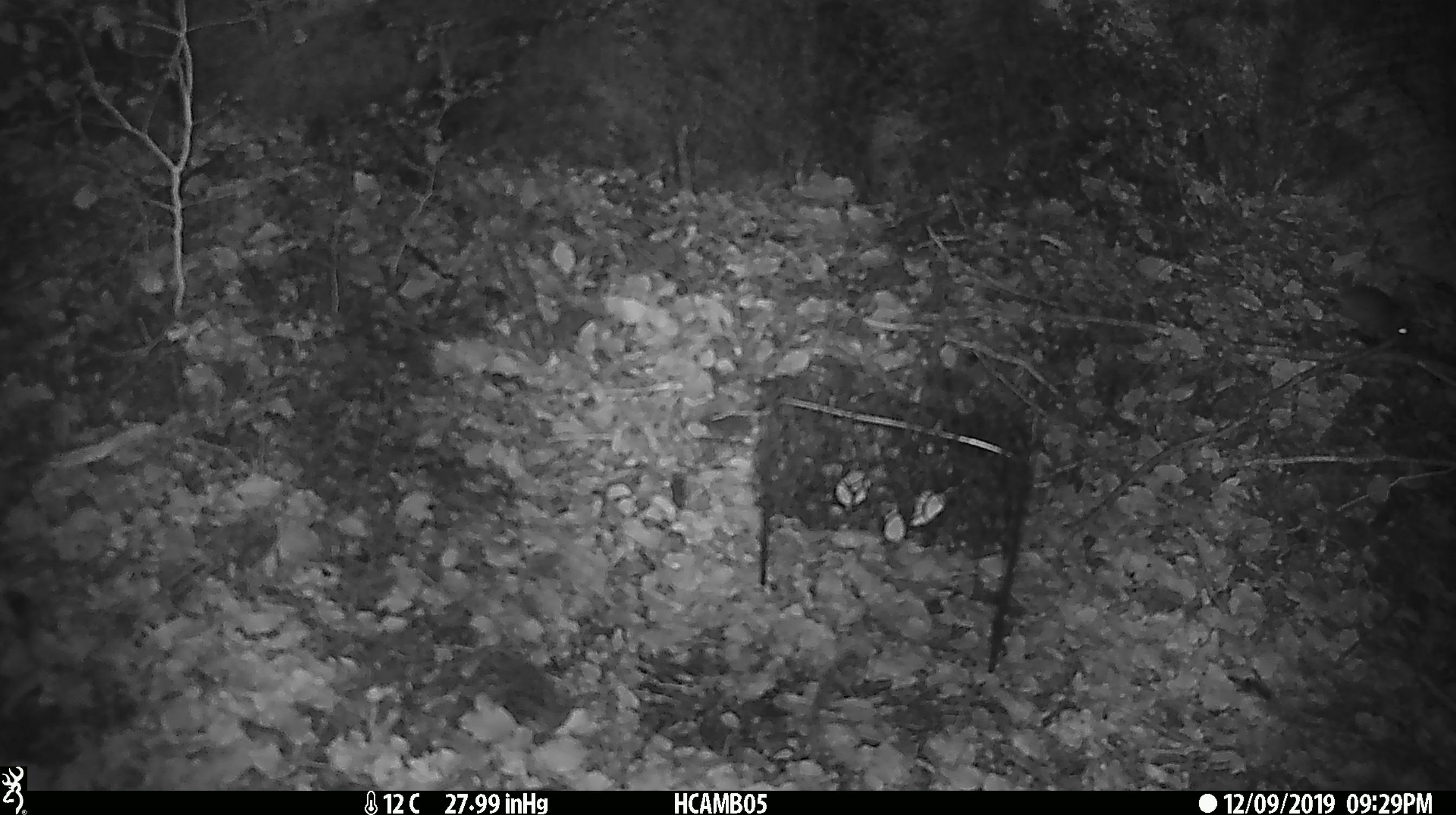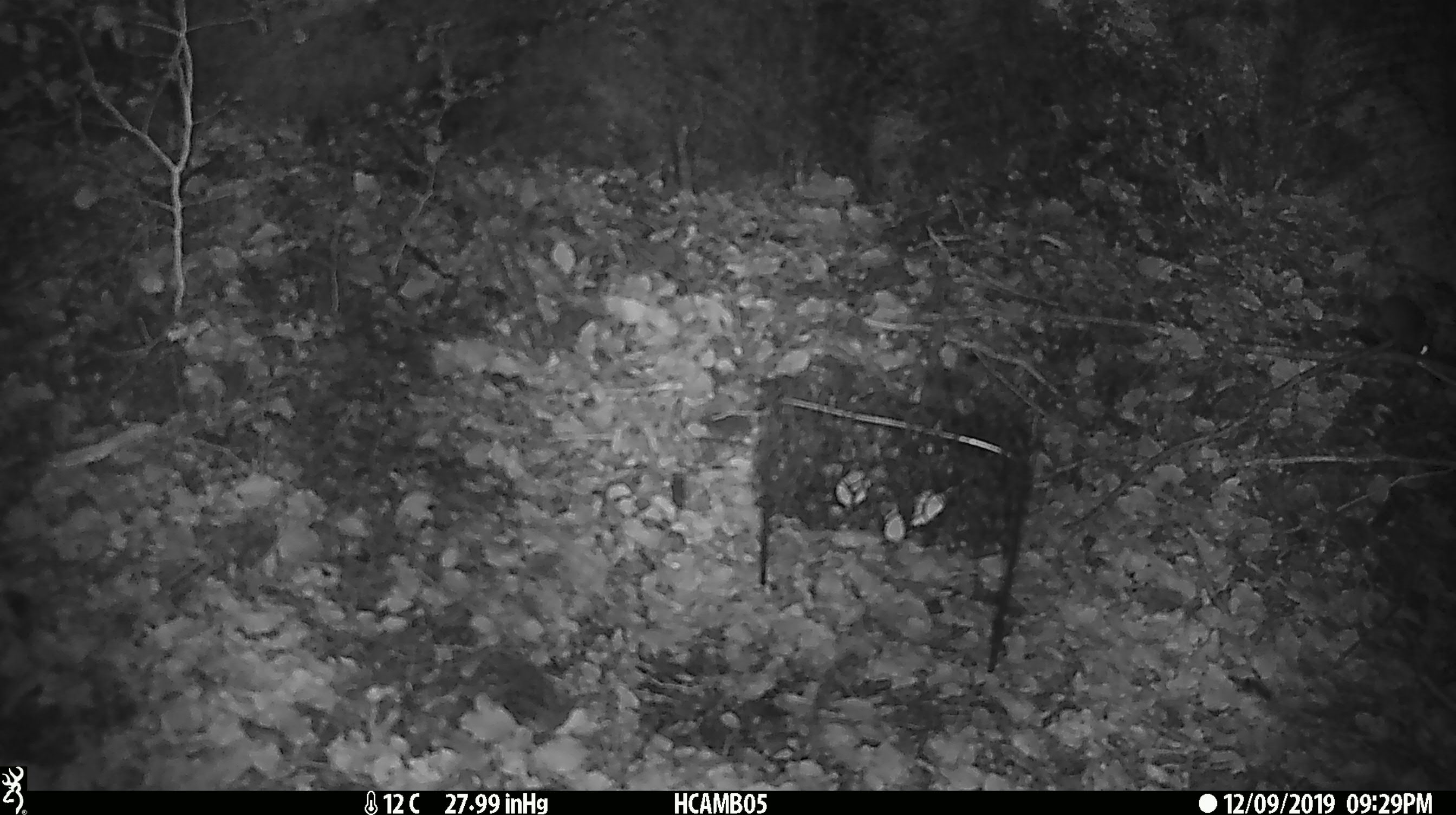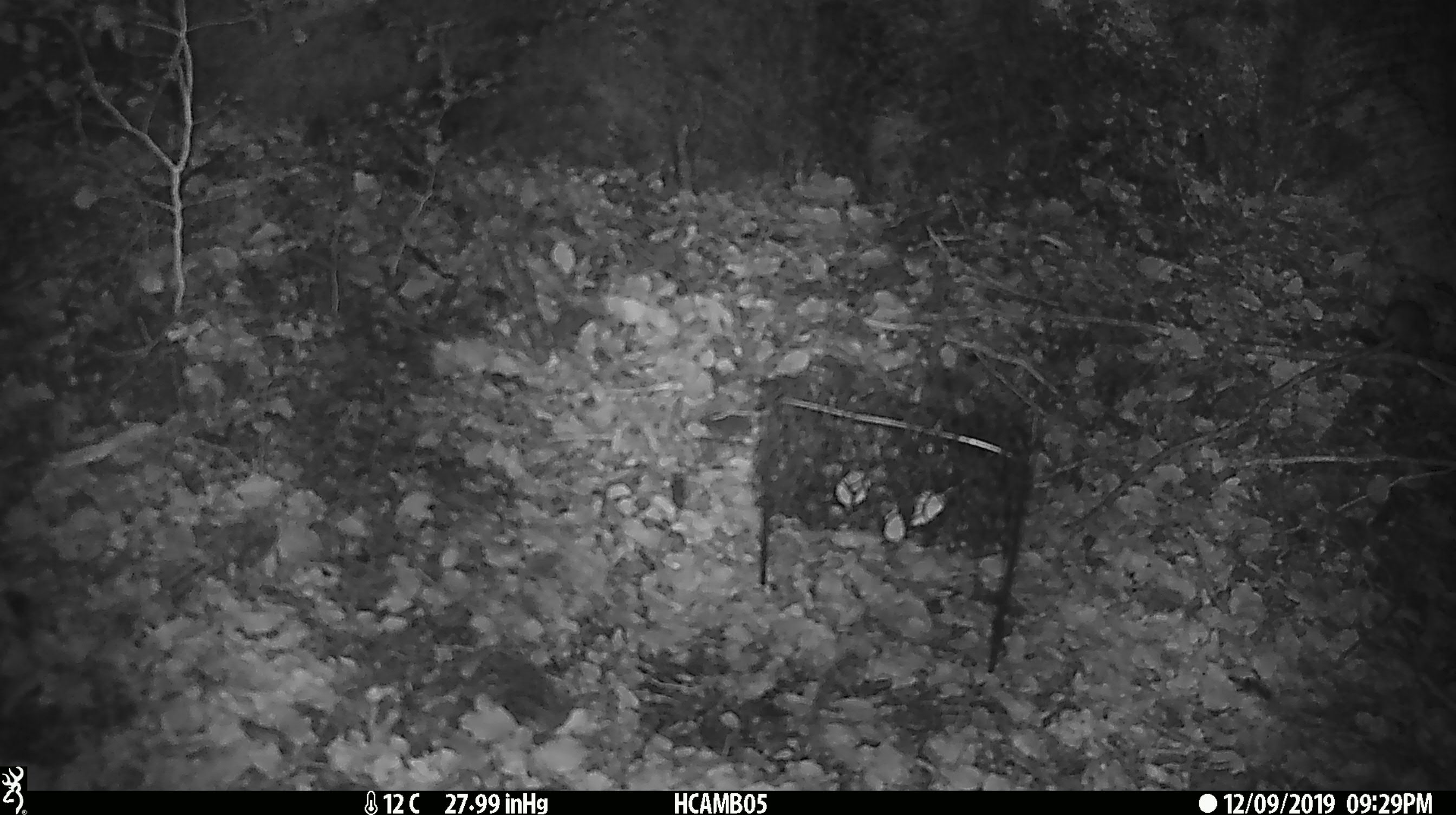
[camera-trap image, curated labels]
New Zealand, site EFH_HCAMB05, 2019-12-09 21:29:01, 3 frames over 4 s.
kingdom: Animalia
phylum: Chordata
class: Mammalia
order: Rodentia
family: Muridae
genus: Mus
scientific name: Mus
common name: mouse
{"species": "mouse (Mus)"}